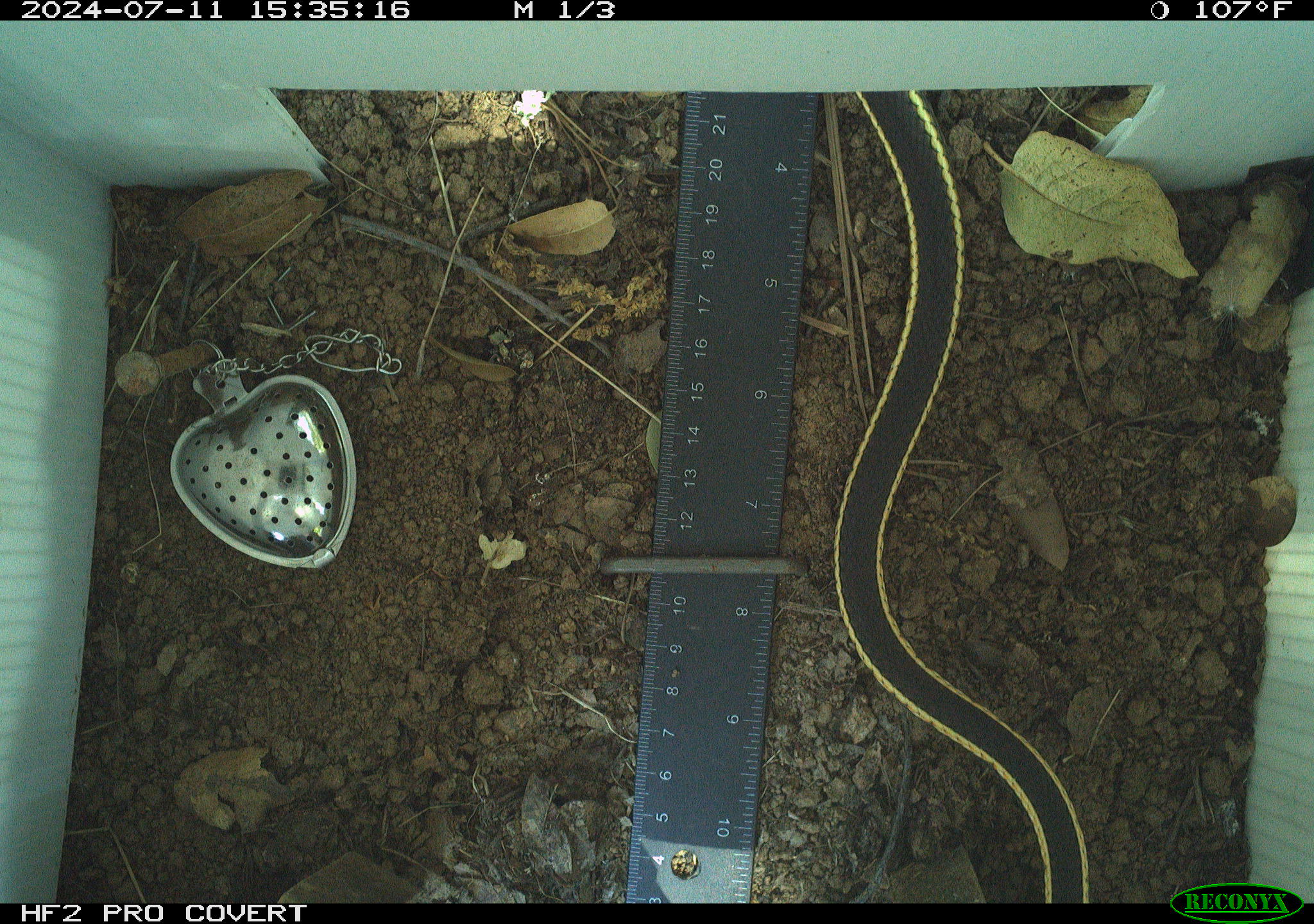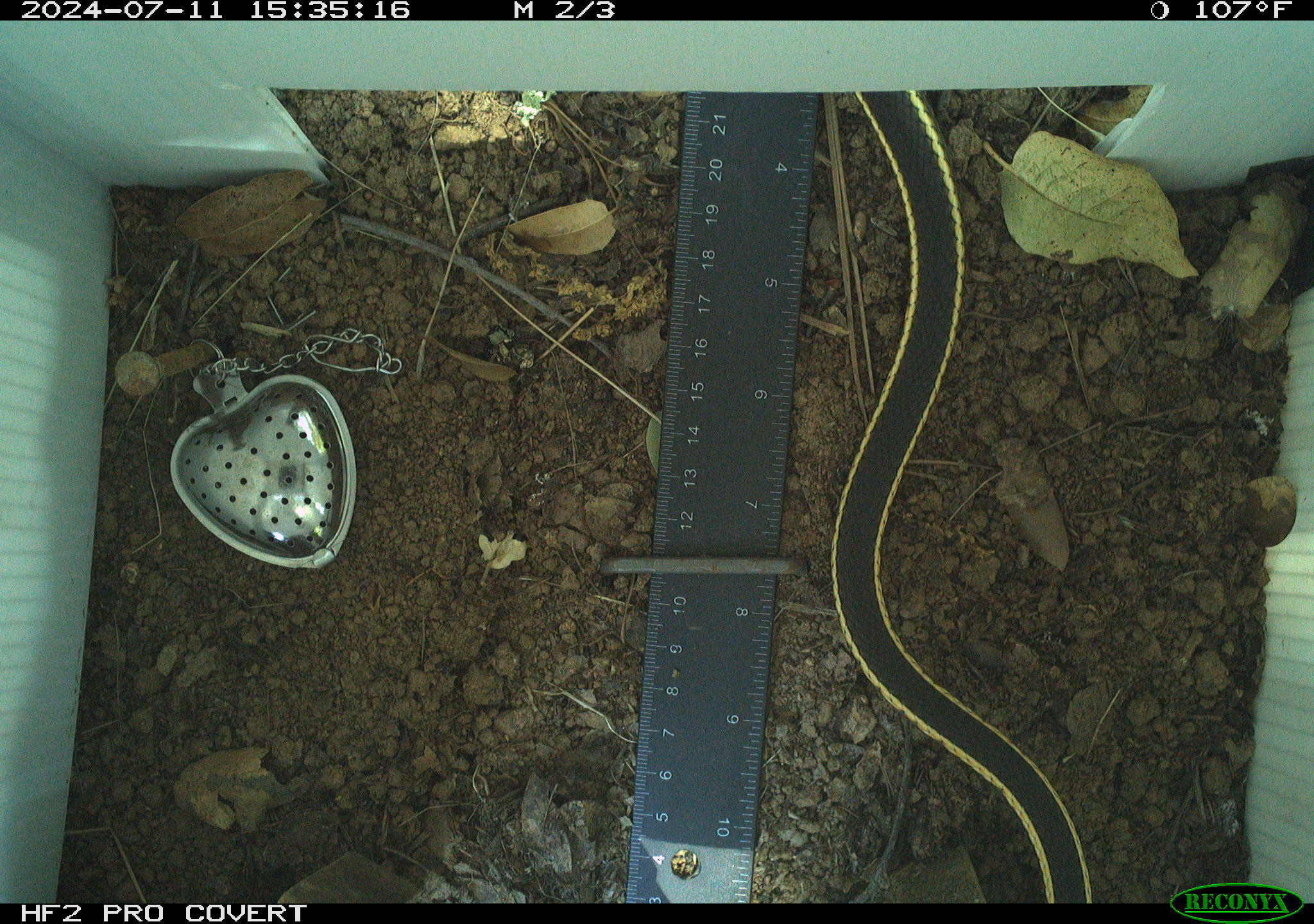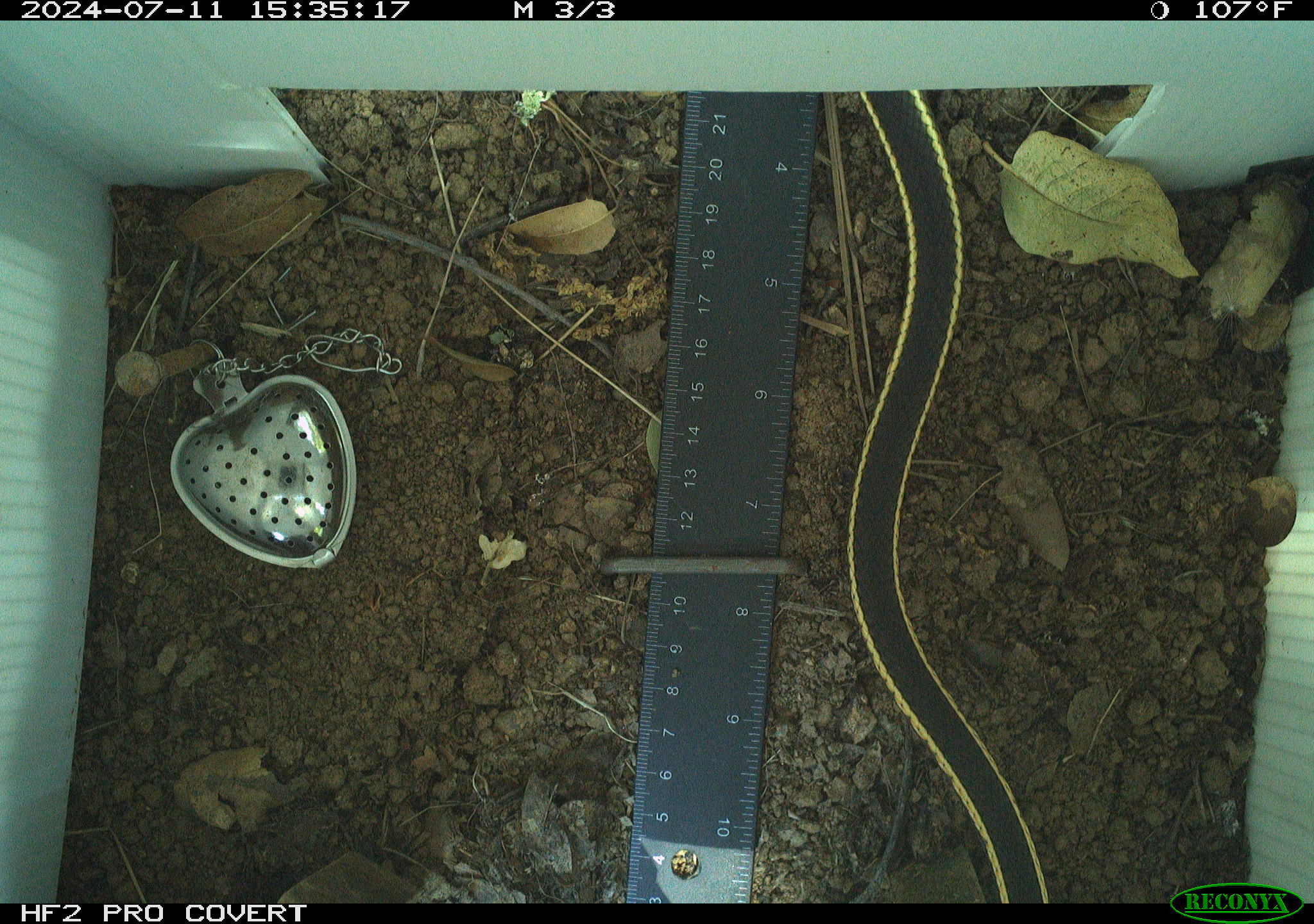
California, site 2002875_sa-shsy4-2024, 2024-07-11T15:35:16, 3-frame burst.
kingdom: Animalia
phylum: Chordata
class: Reptilia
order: Squamata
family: Colubridae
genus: Masticophis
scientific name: Masticophis lateralis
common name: striped racer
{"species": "striped racer (Masticophis lateralis)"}